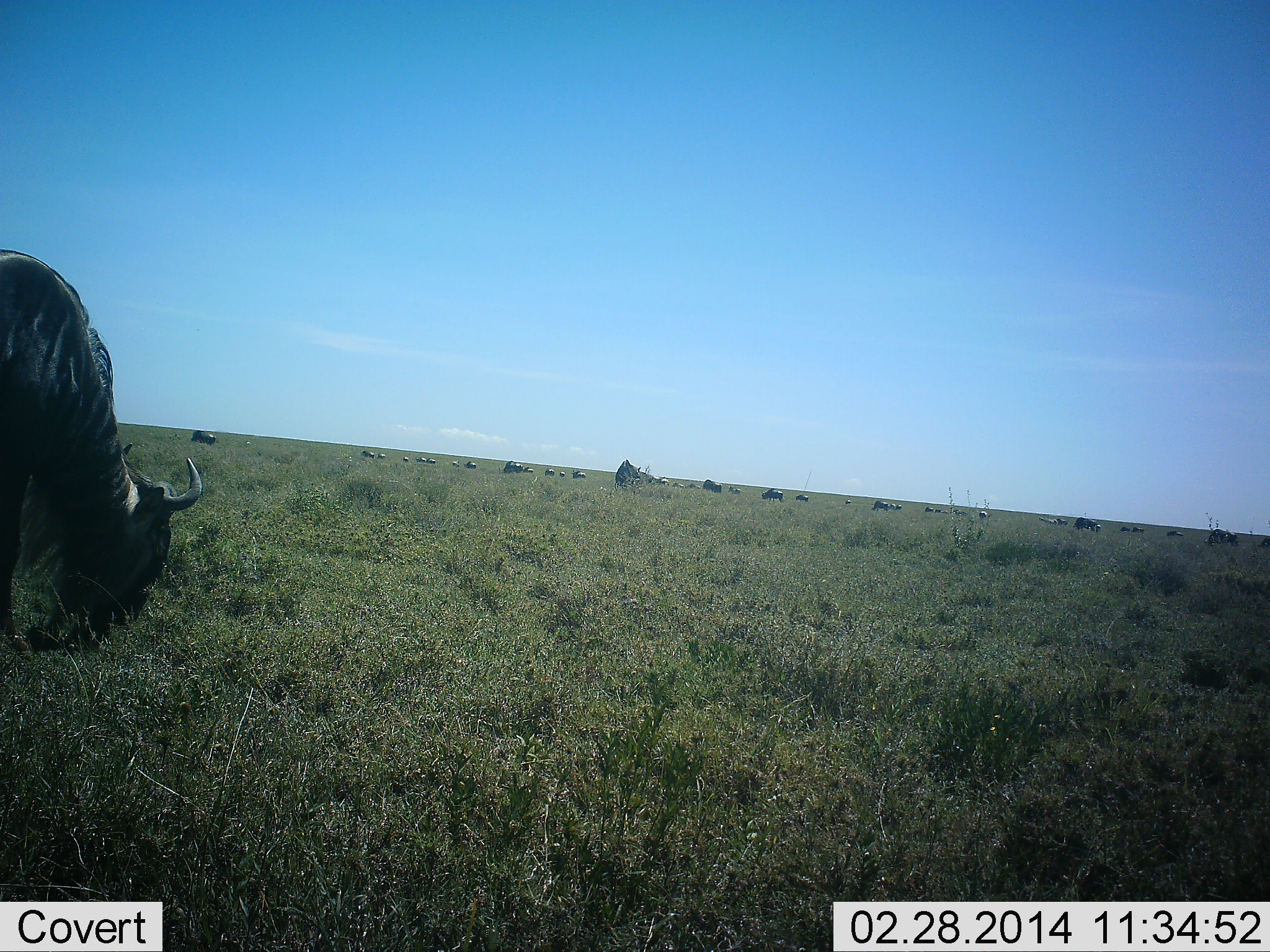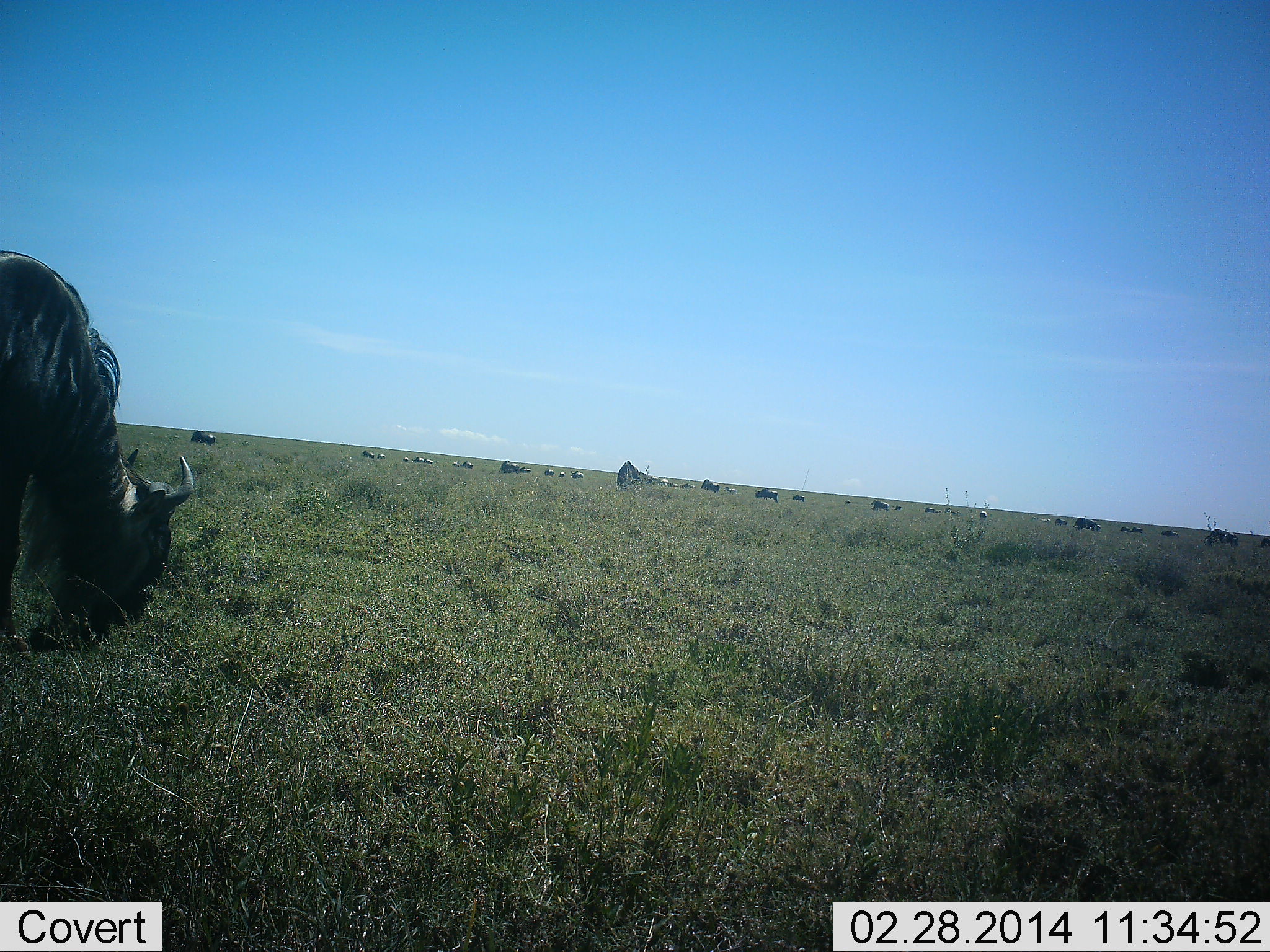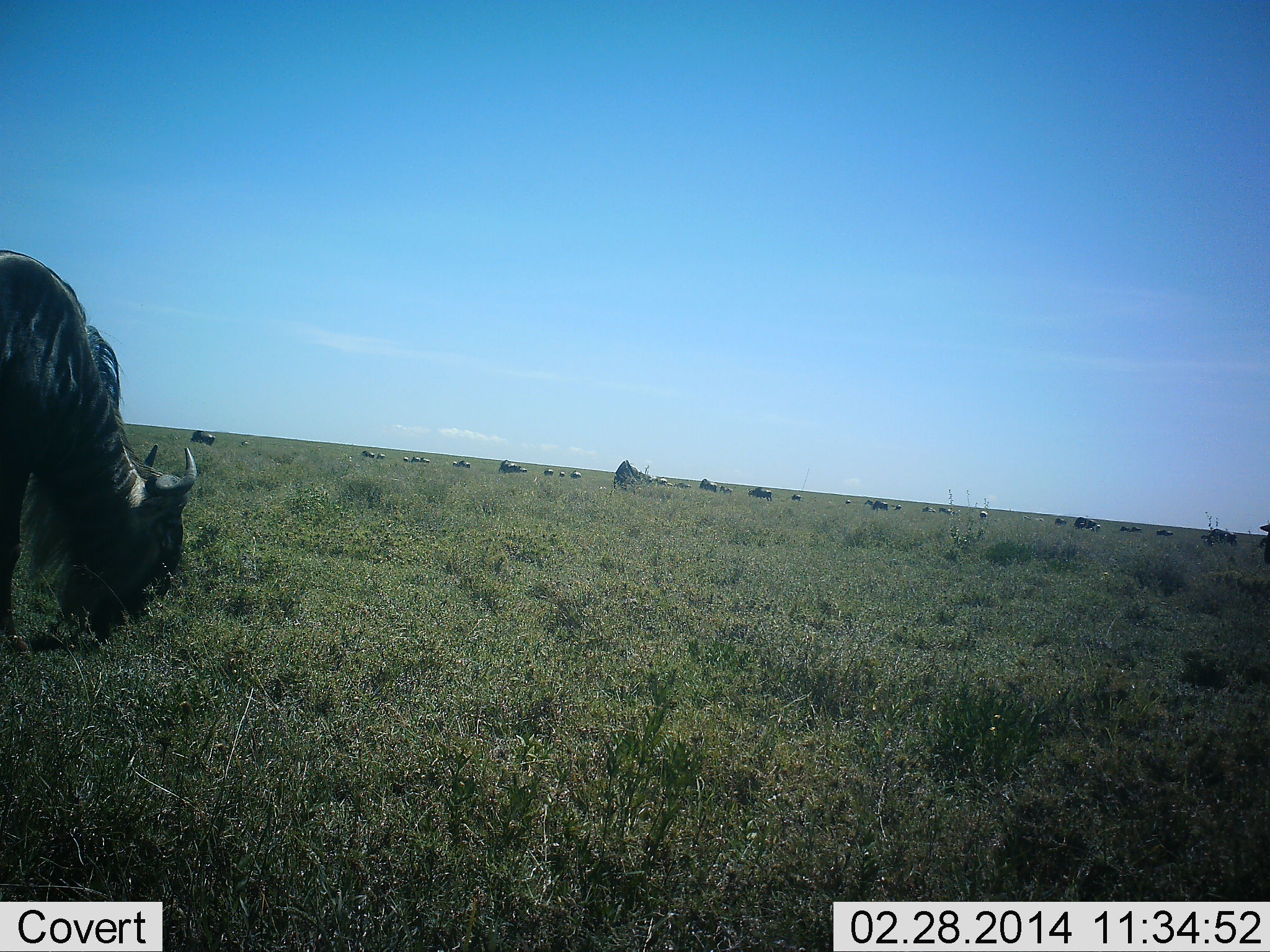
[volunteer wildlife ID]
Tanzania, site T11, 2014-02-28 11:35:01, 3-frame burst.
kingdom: Animalia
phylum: Chordata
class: Mammalia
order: Artiodactyla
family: Bovidae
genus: Connochaetes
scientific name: Connochaetes taurinus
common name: blue wildebeest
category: wildebeest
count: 11-50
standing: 30%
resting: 10%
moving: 20%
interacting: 0%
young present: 0%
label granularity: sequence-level